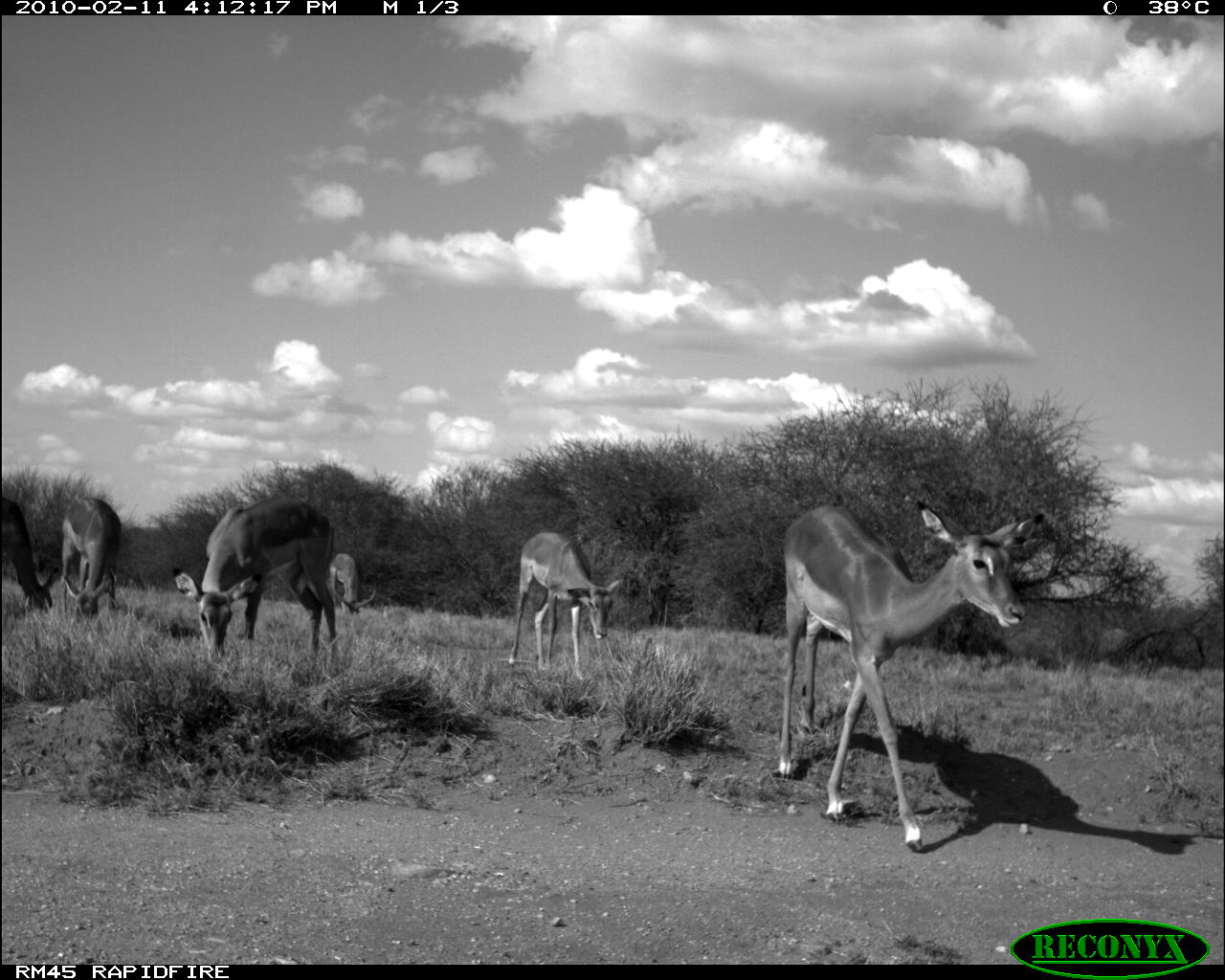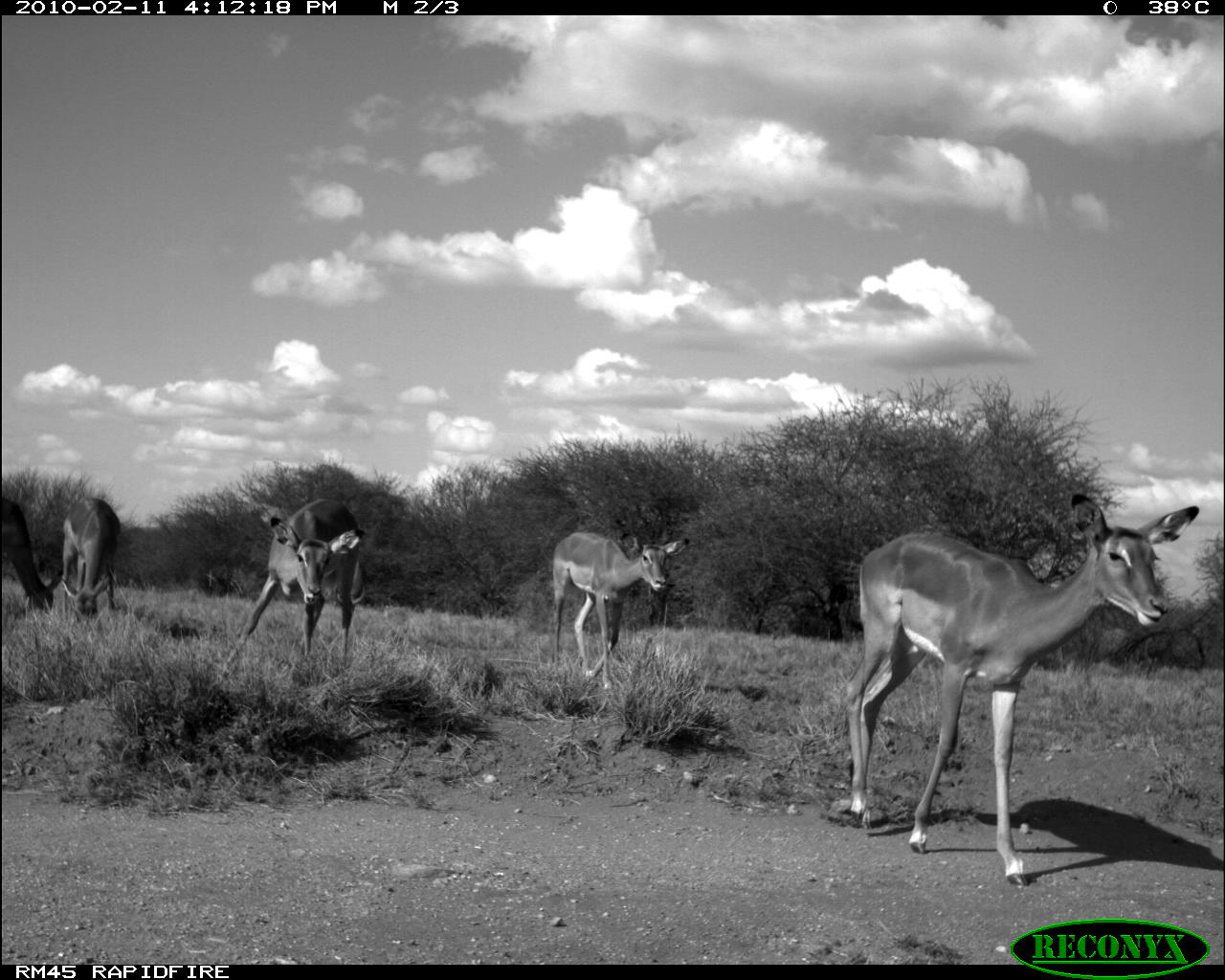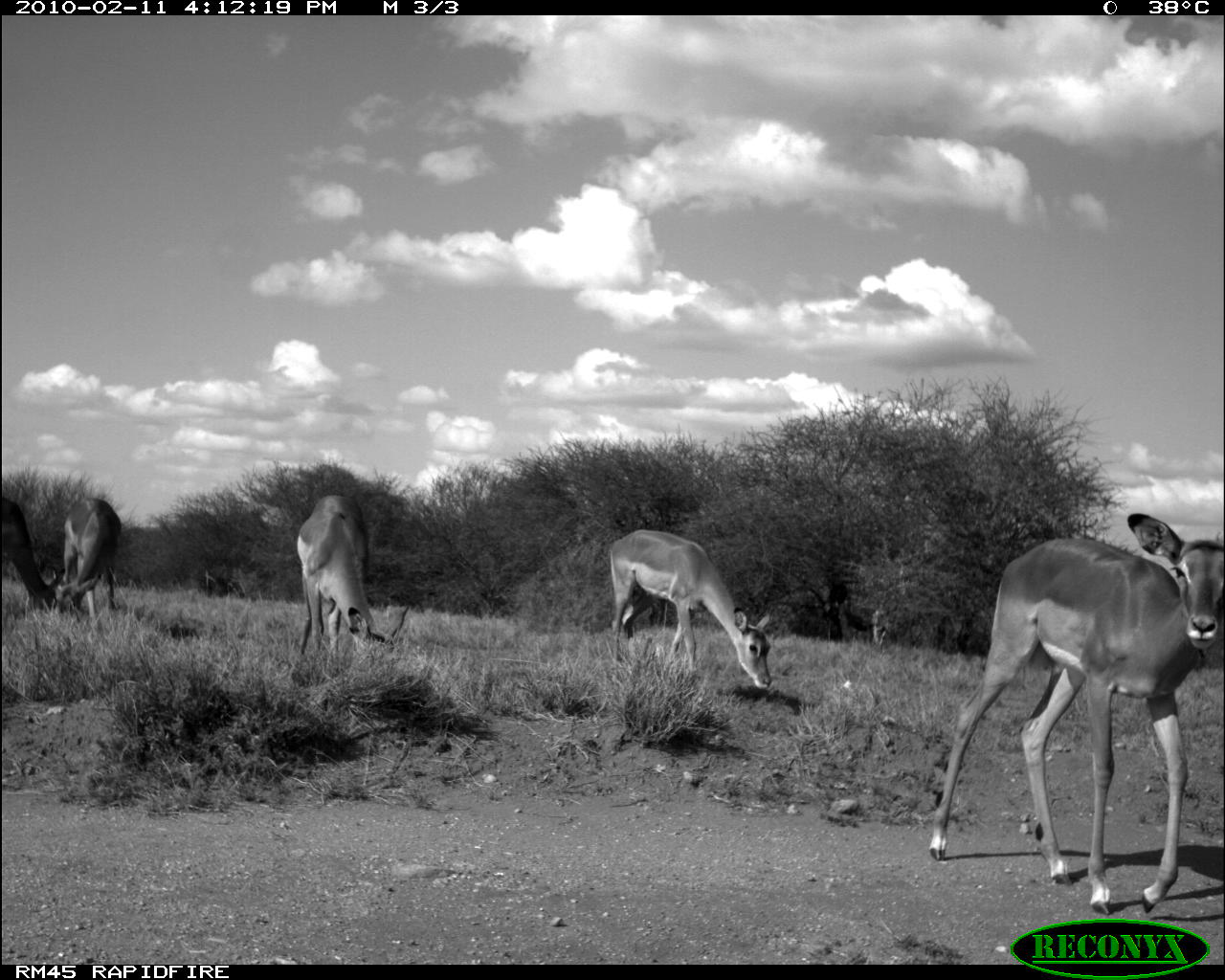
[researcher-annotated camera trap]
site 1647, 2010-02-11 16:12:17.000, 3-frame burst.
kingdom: Animalia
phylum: Chordata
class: Mammalia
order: Artiodactyla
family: Bovidae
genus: Aepyceros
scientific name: Aepyceros melampus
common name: impala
Aepyceros melampus (impala), count 6.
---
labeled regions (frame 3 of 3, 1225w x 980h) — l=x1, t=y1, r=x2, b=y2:
aepyceros melampus: l=929, t=512, r=1224, b=913; l=610, t=530, r=771, b=689; l=297, t=496, r=408, b=662; l=52, t=497, r=122, b=631; l=2, t=497, r=66, b=614